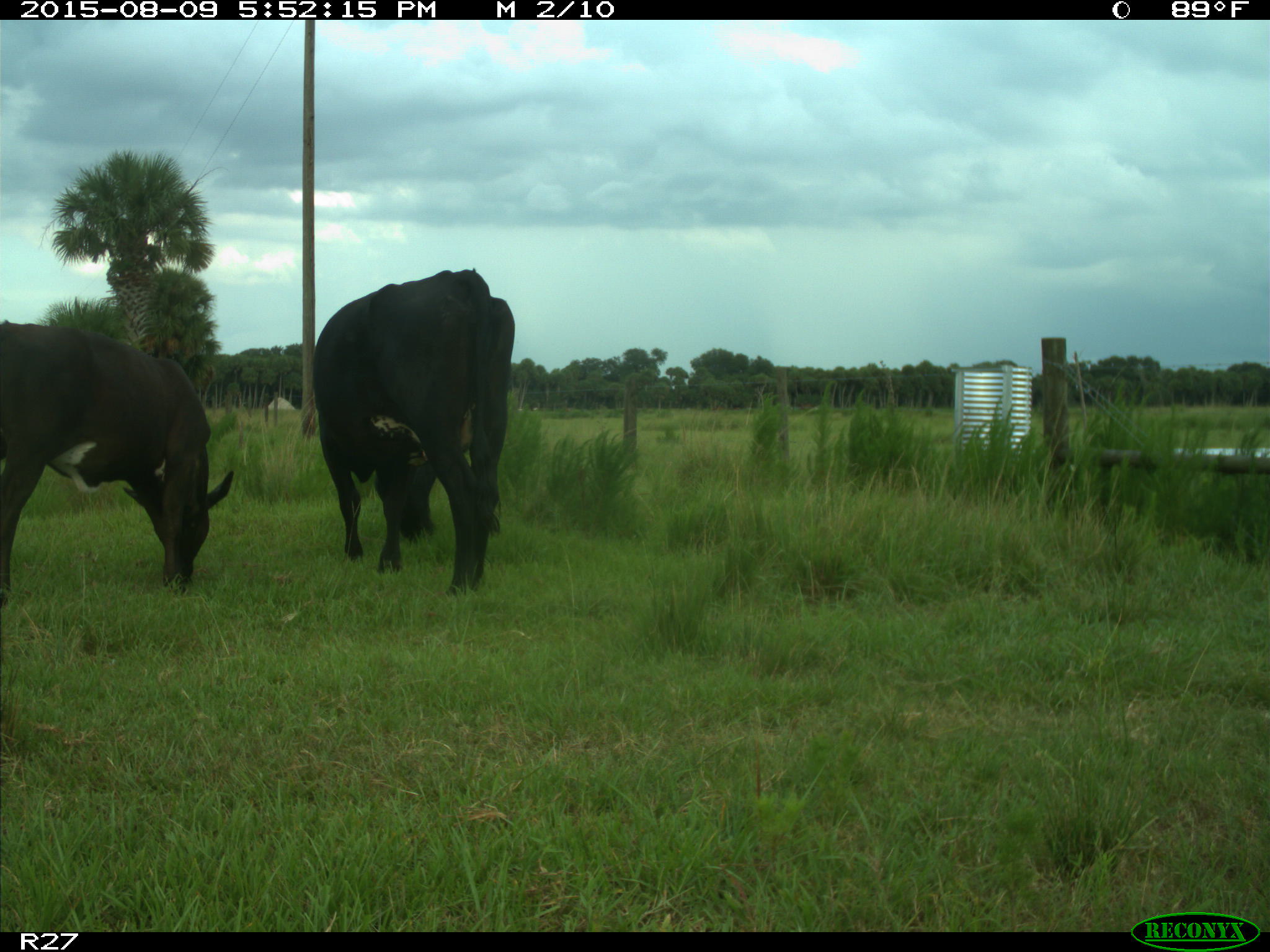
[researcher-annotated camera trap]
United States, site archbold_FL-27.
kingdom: Animalia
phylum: Chordata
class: Mammalia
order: Artiodactyla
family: Bovidae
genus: Bos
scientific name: Bos taurus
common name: domestic cow